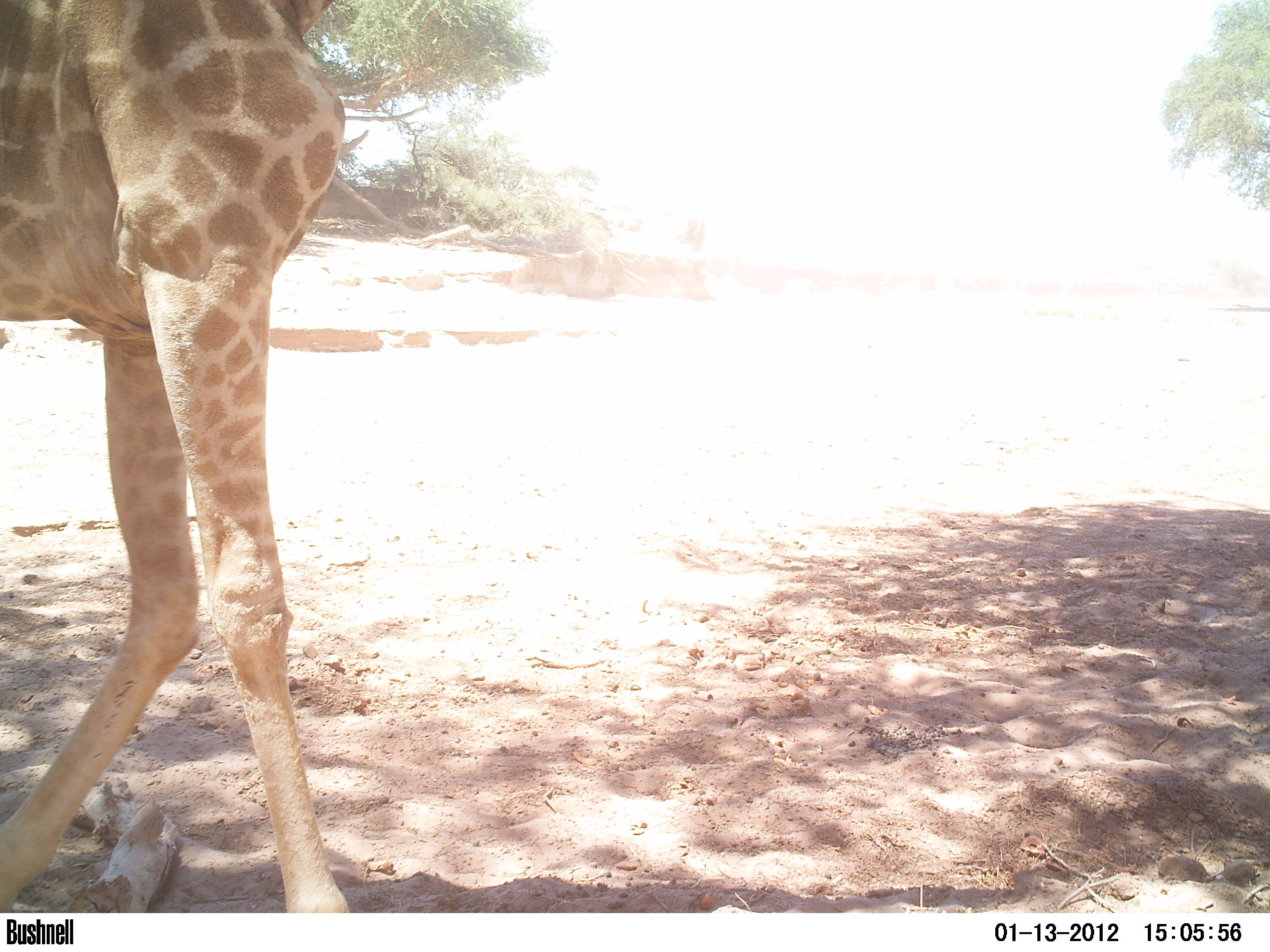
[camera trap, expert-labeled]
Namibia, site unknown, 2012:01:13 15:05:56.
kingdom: Animalia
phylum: Chordata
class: Mammalia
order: Artiodactyla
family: Giraffidae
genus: Giraffa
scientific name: Giraffa camelopardalis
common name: giraffe